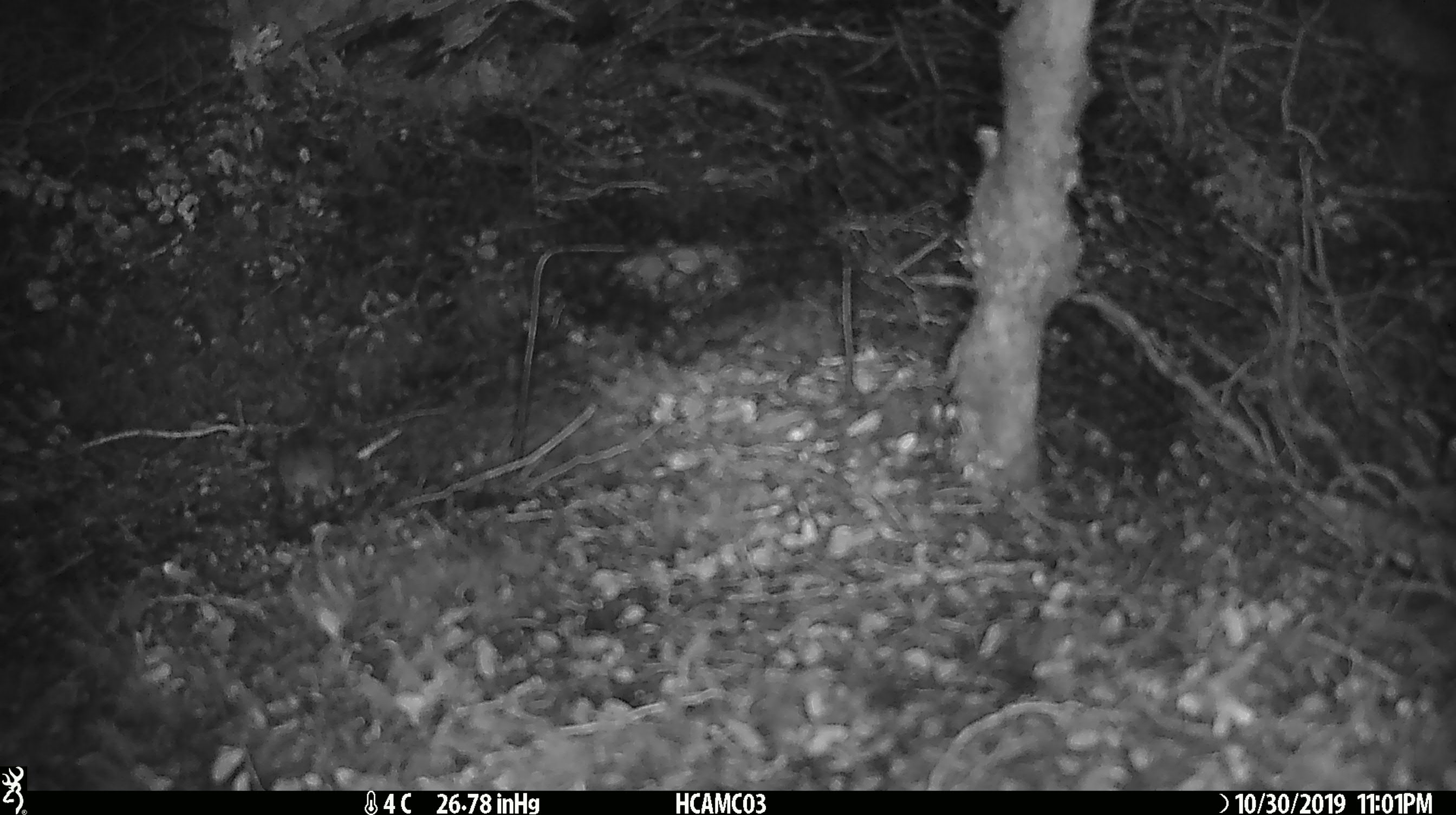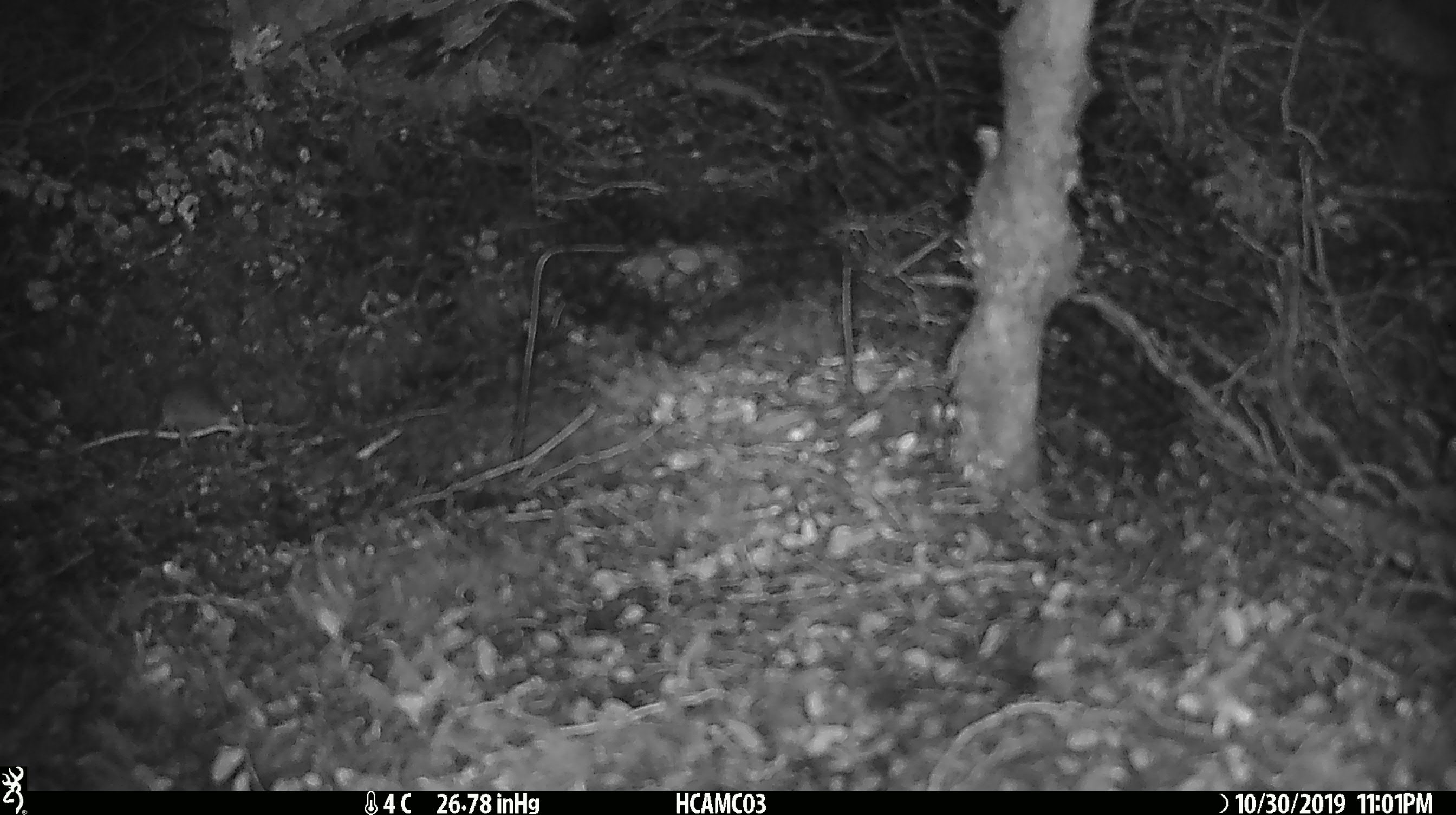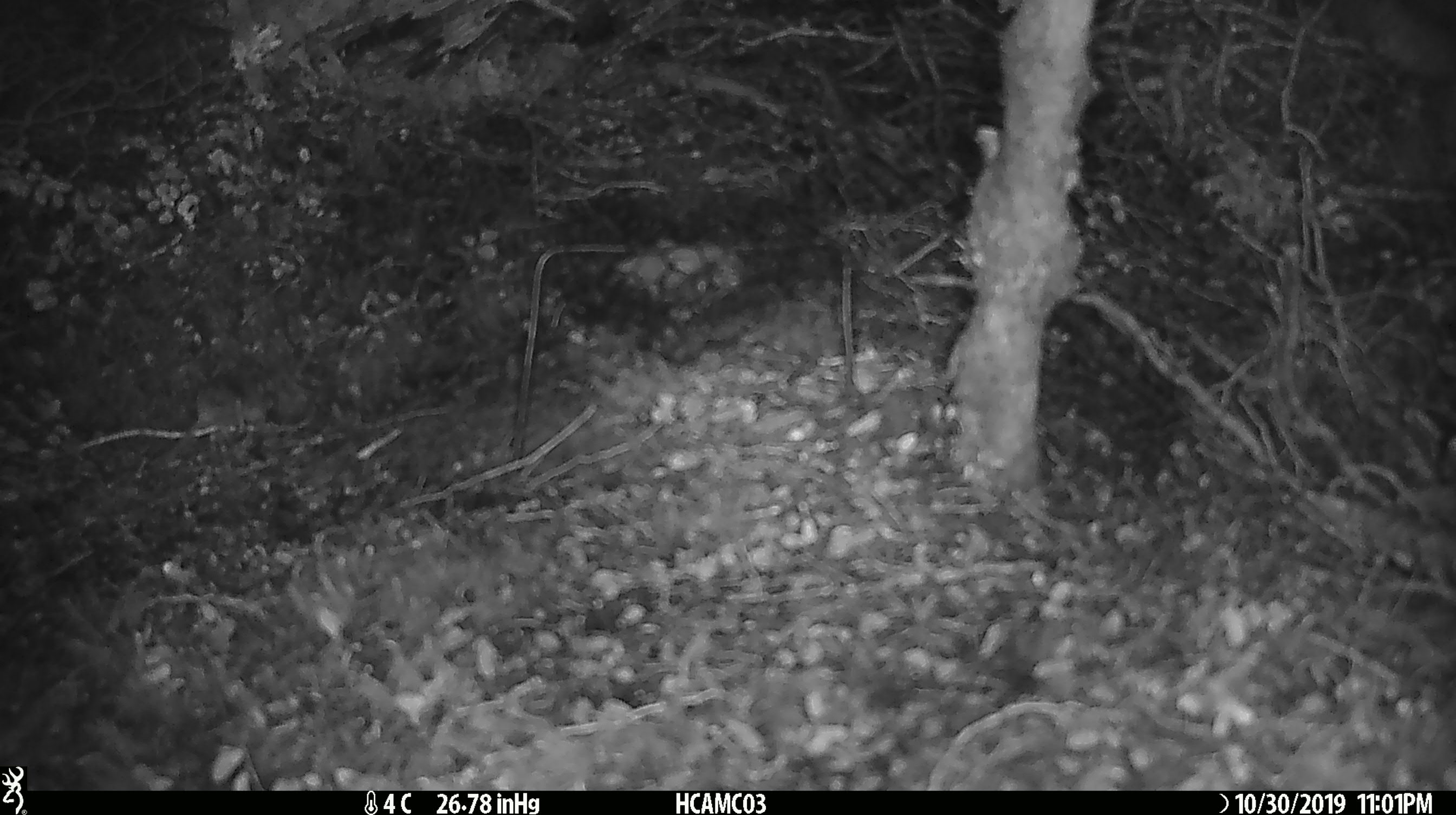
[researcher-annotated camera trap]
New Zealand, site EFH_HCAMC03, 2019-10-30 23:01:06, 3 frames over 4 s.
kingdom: Animalia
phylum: Chordata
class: Mammalia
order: Rodentia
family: Muridae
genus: Mus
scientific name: Mus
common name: mouse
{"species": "mouse (Mus)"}